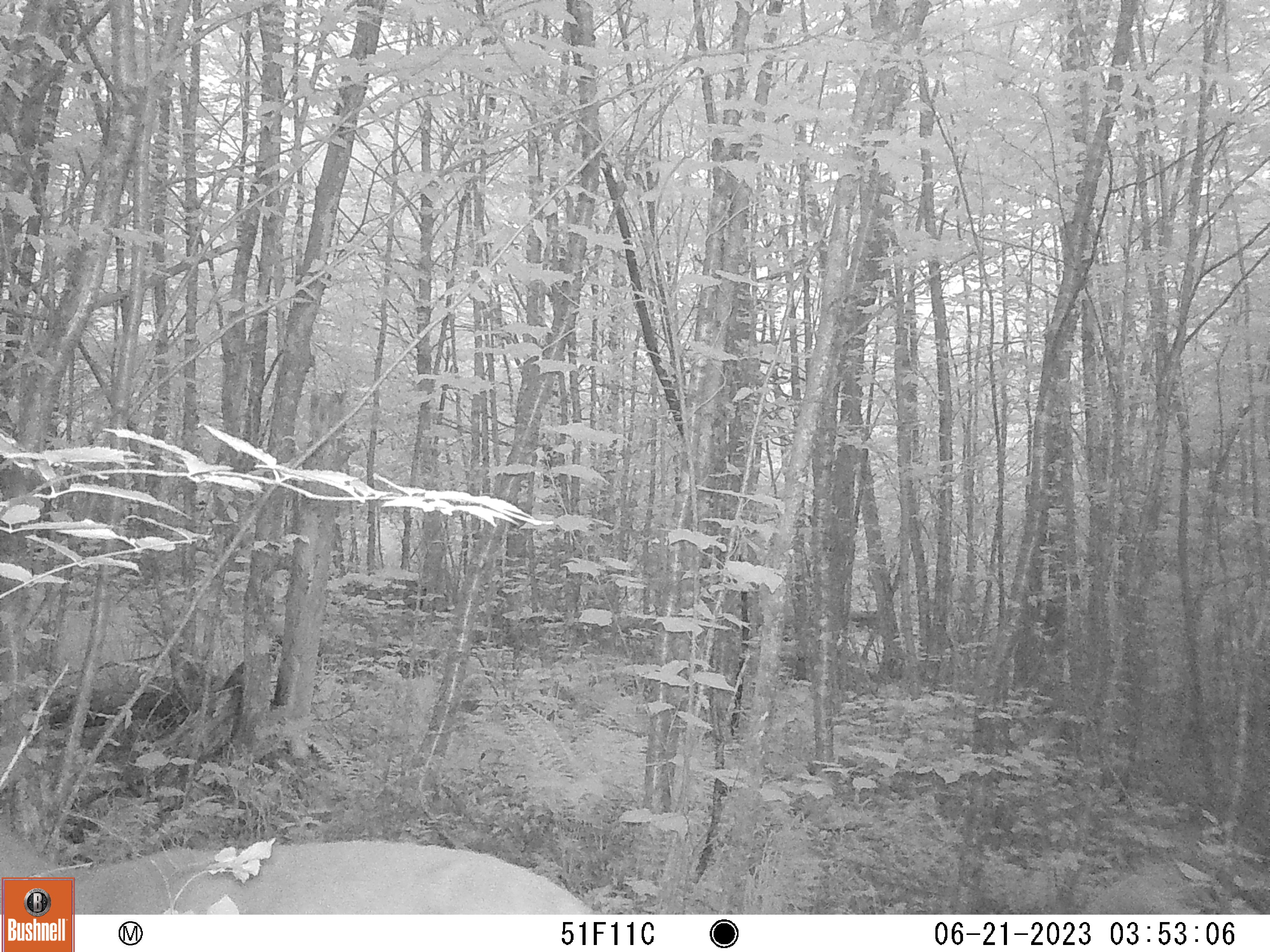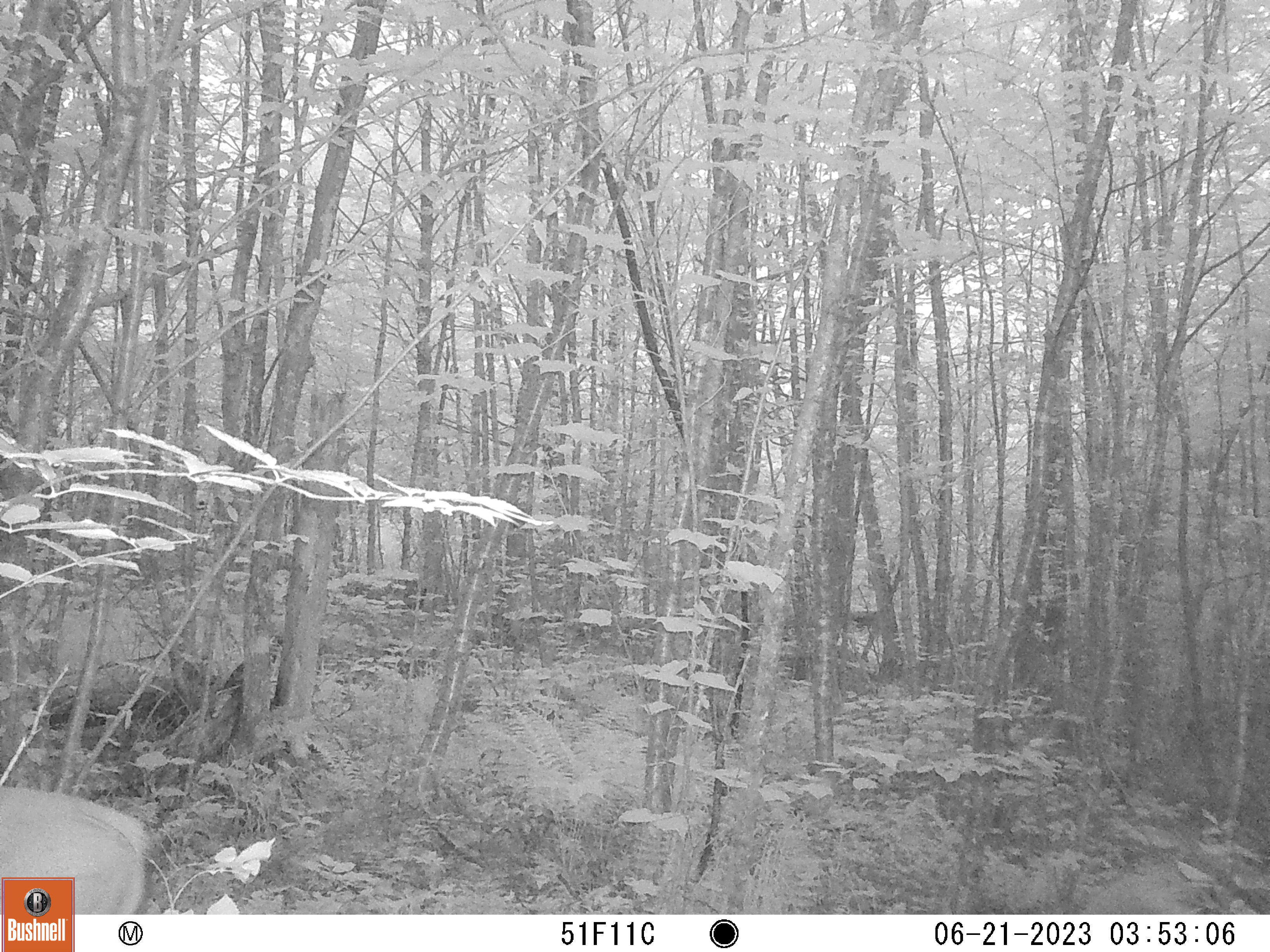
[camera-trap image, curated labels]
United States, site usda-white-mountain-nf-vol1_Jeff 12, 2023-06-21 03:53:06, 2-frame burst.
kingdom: Animalia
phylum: Chordata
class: Mammalia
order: Artiodactyla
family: Cervidae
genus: Odocoileus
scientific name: Odocoileus virginianus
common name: white-tailed deer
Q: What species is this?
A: White-tailed deer (Odocoileus virginianus).